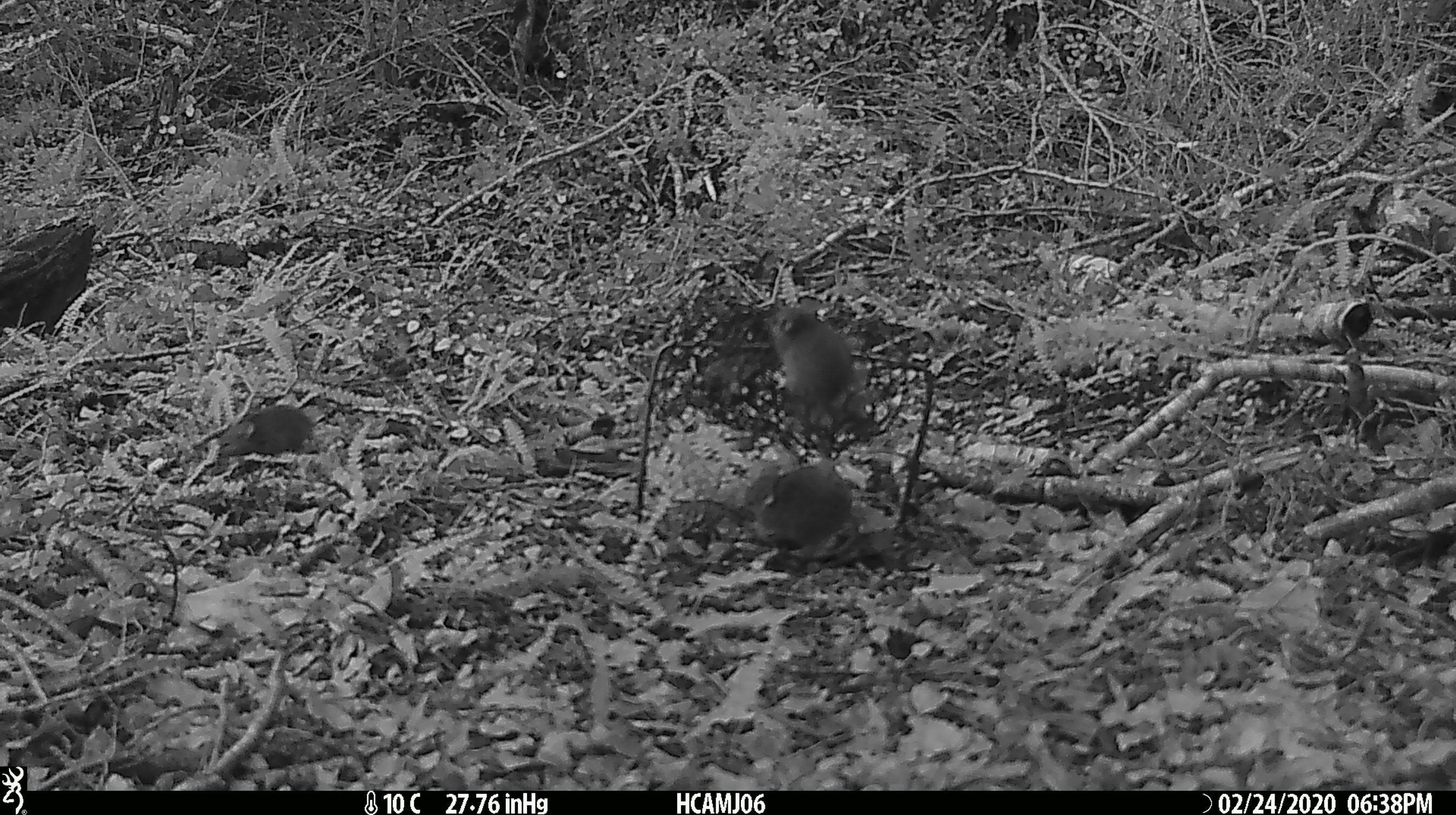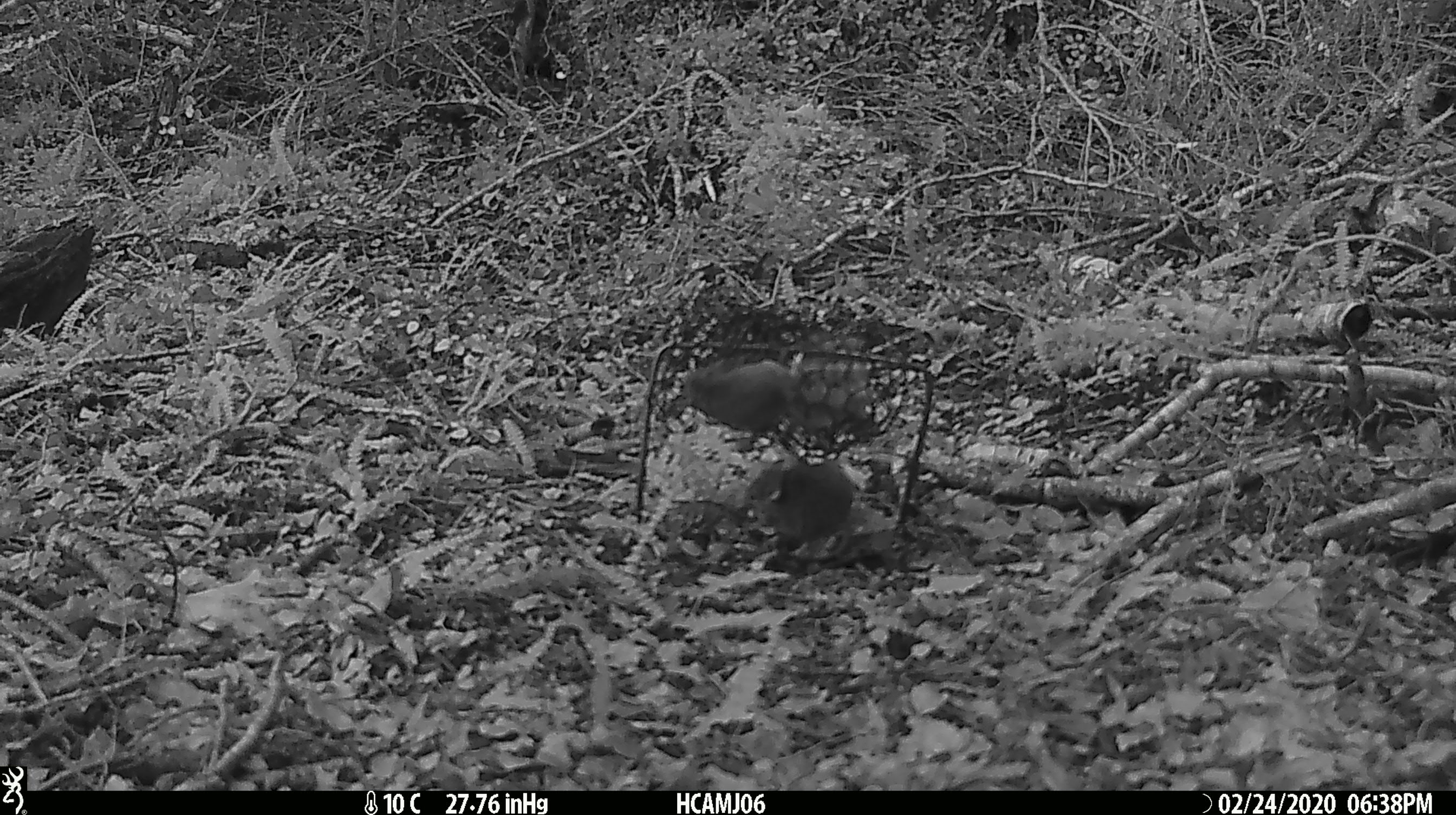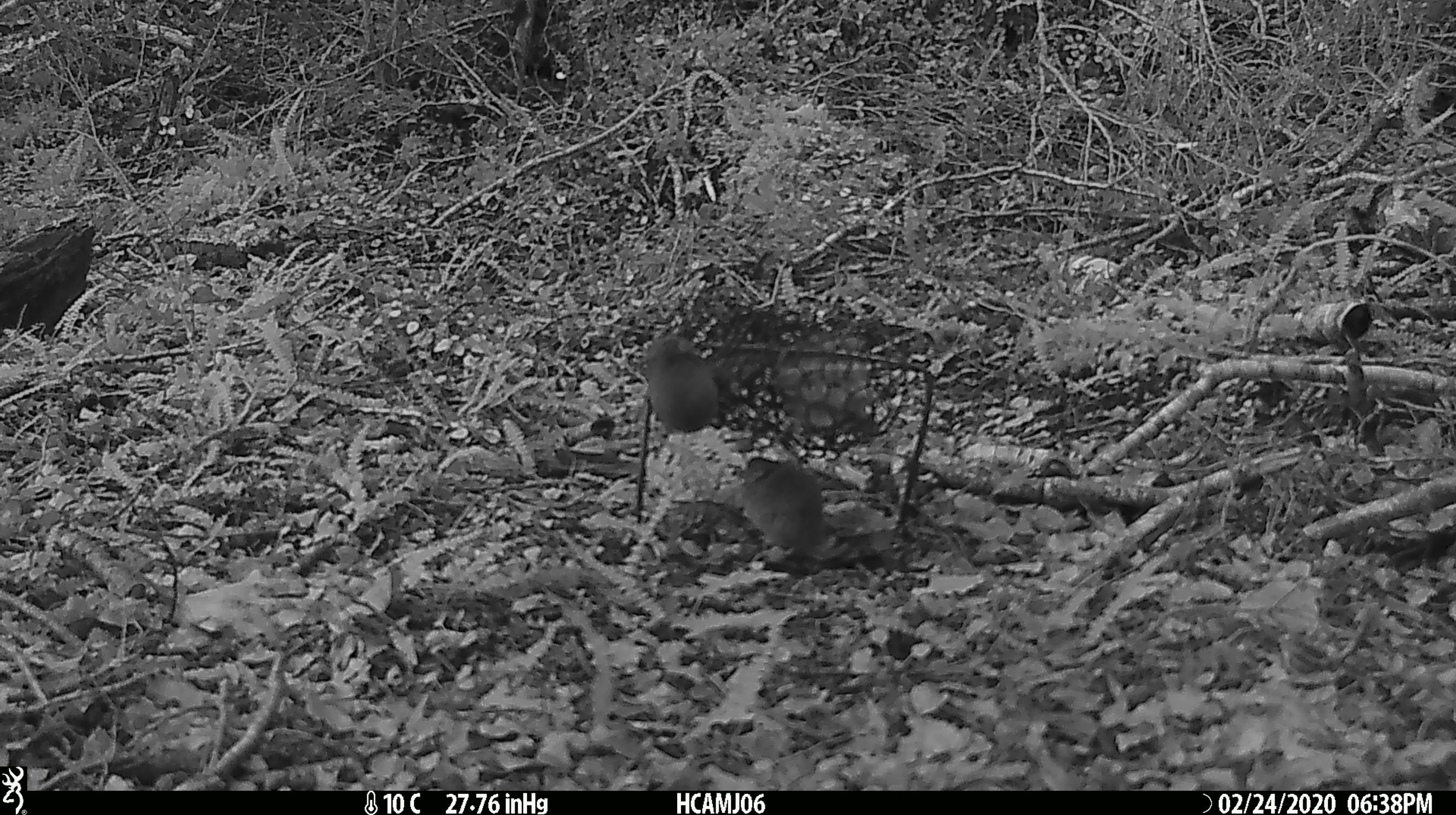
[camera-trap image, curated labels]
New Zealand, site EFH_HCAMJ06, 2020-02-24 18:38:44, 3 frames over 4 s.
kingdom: Animalia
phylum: Chordata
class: Mammalia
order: Rodentia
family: Muridae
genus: Mus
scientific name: Mus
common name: mouse